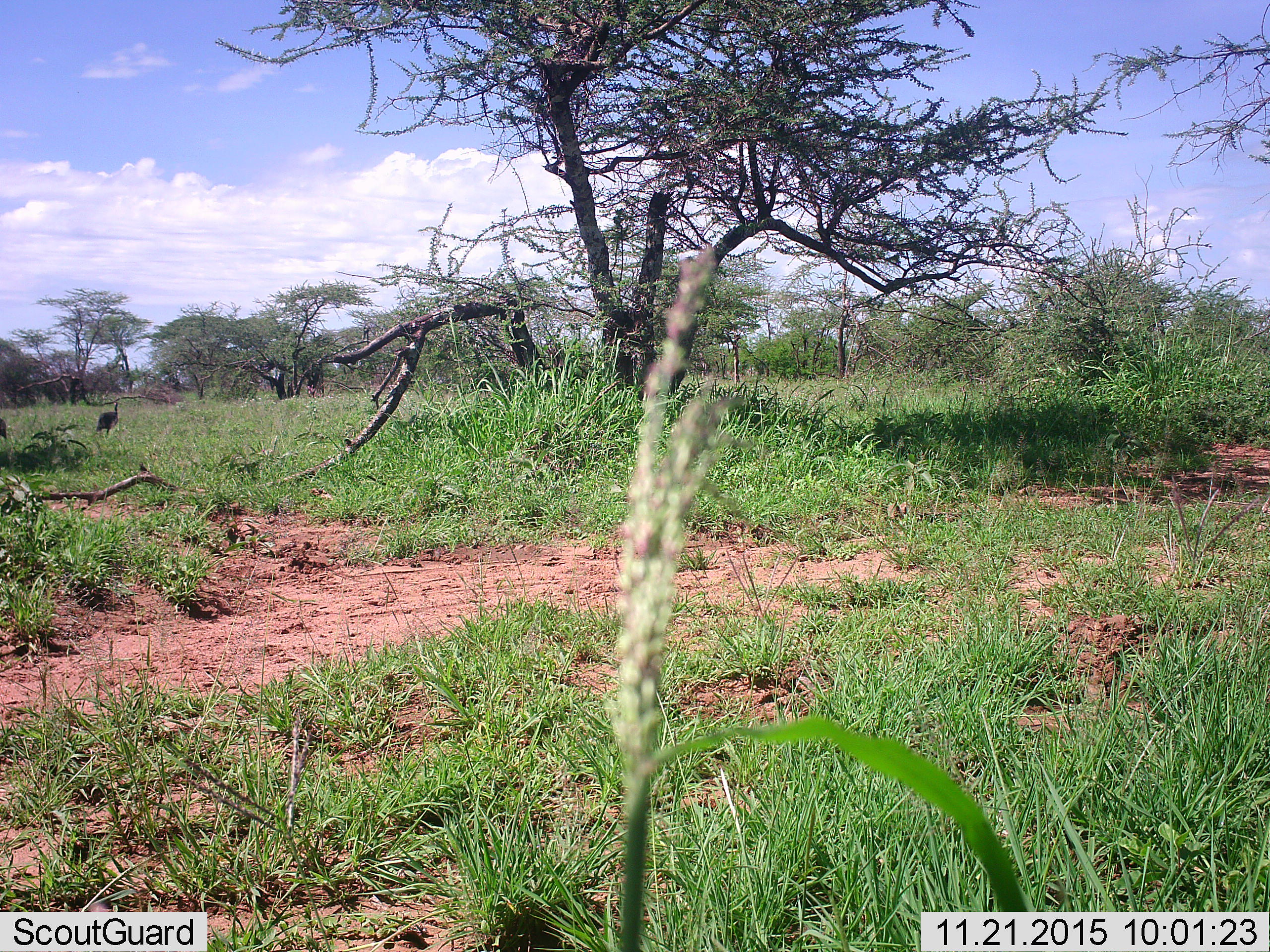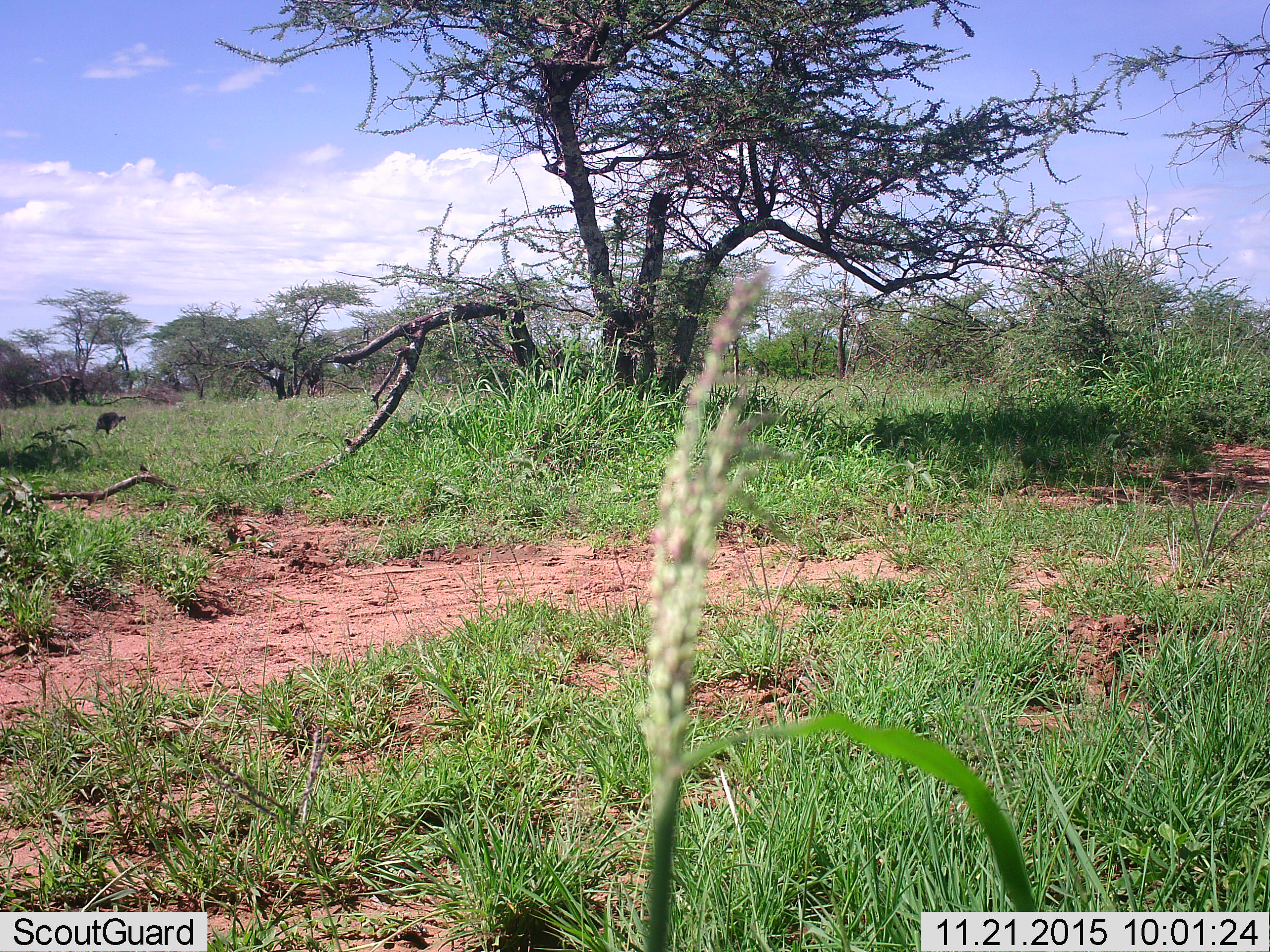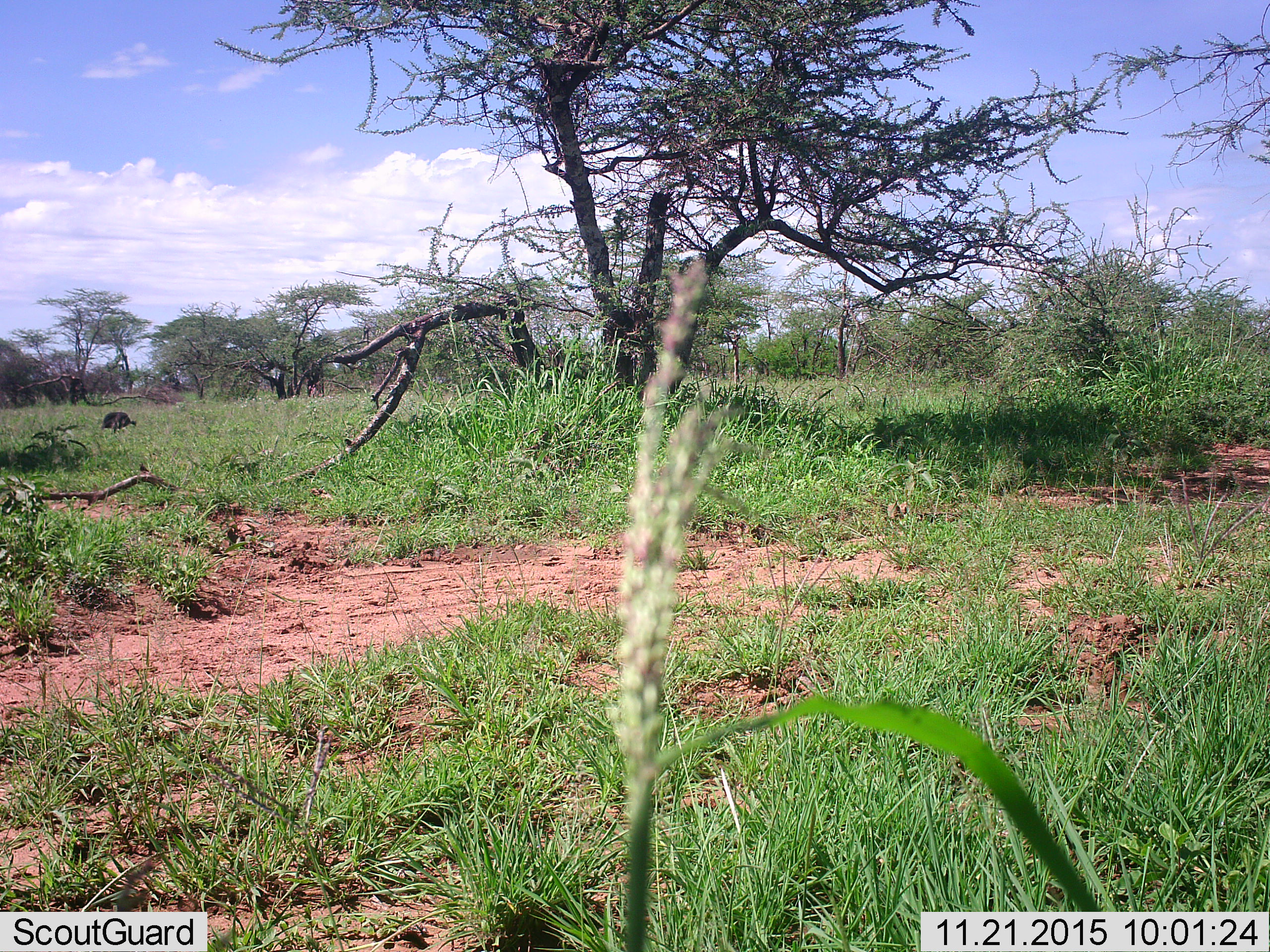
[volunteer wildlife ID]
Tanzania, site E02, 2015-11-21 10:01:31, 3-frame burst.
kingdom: Animalia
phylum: Chordata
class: Aves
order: Galliformes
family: Numididae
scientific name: Numididae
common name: guinea fowl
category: guineafowl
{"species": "guineafowl (guinea fowl) (Numididae)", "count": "2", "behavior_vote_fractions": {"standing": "38%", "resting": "0%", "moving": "46%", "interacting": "0%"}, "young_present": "0%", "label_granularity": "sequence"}